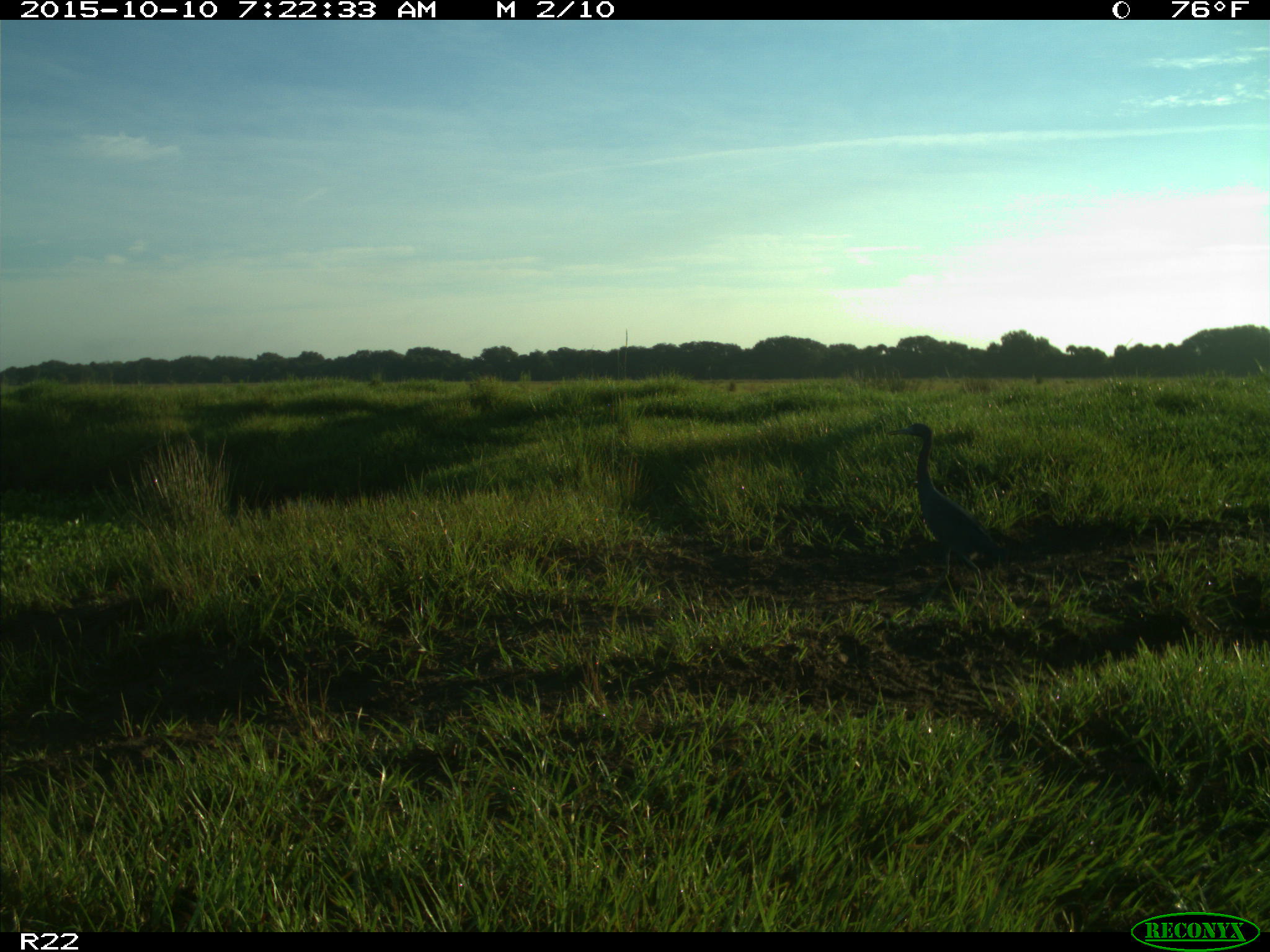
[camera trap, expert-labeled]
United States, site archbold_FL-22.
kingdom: Animalia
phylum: Chordata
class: Aves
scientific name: Aves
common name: birds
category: unidentified bird